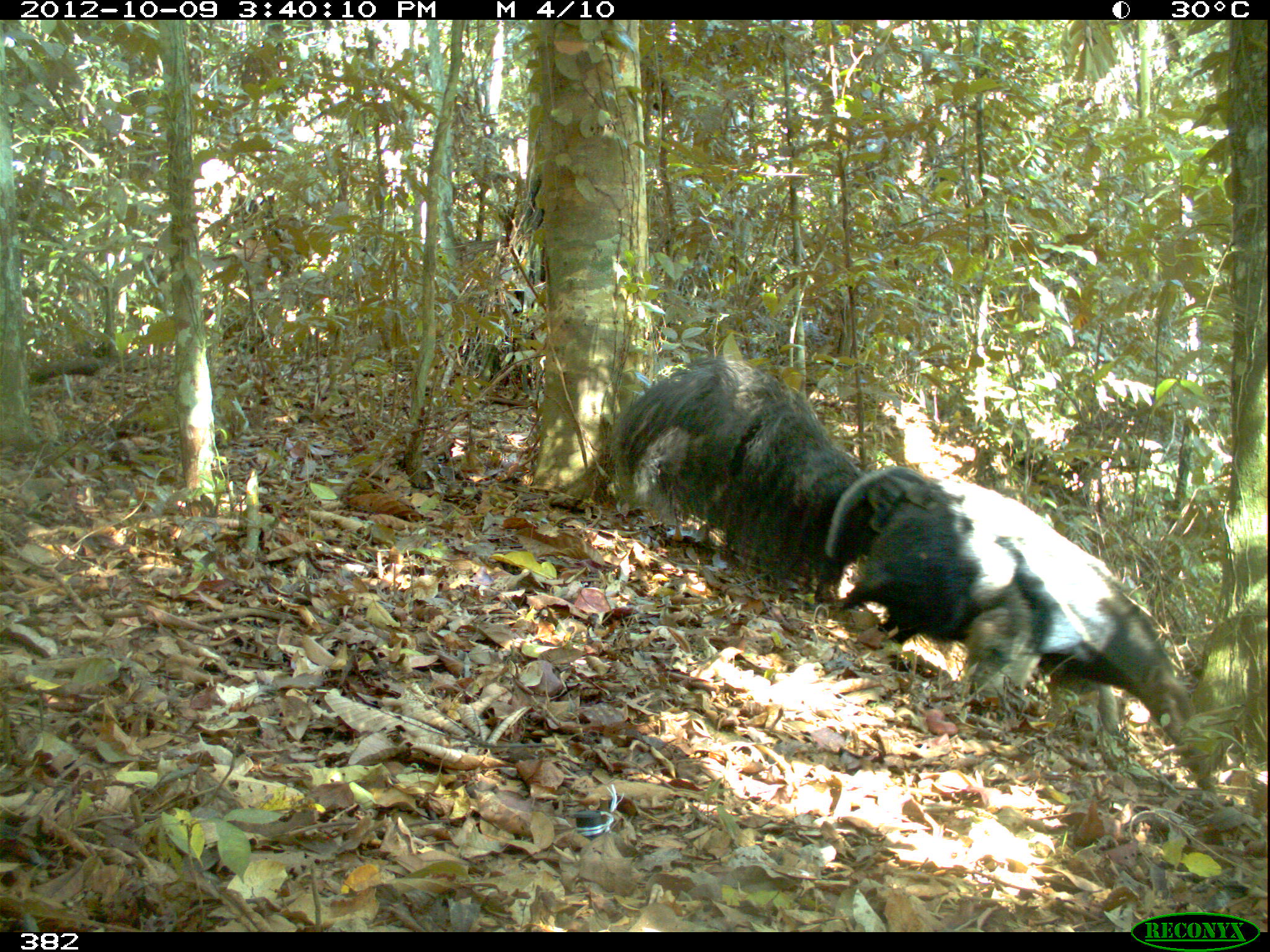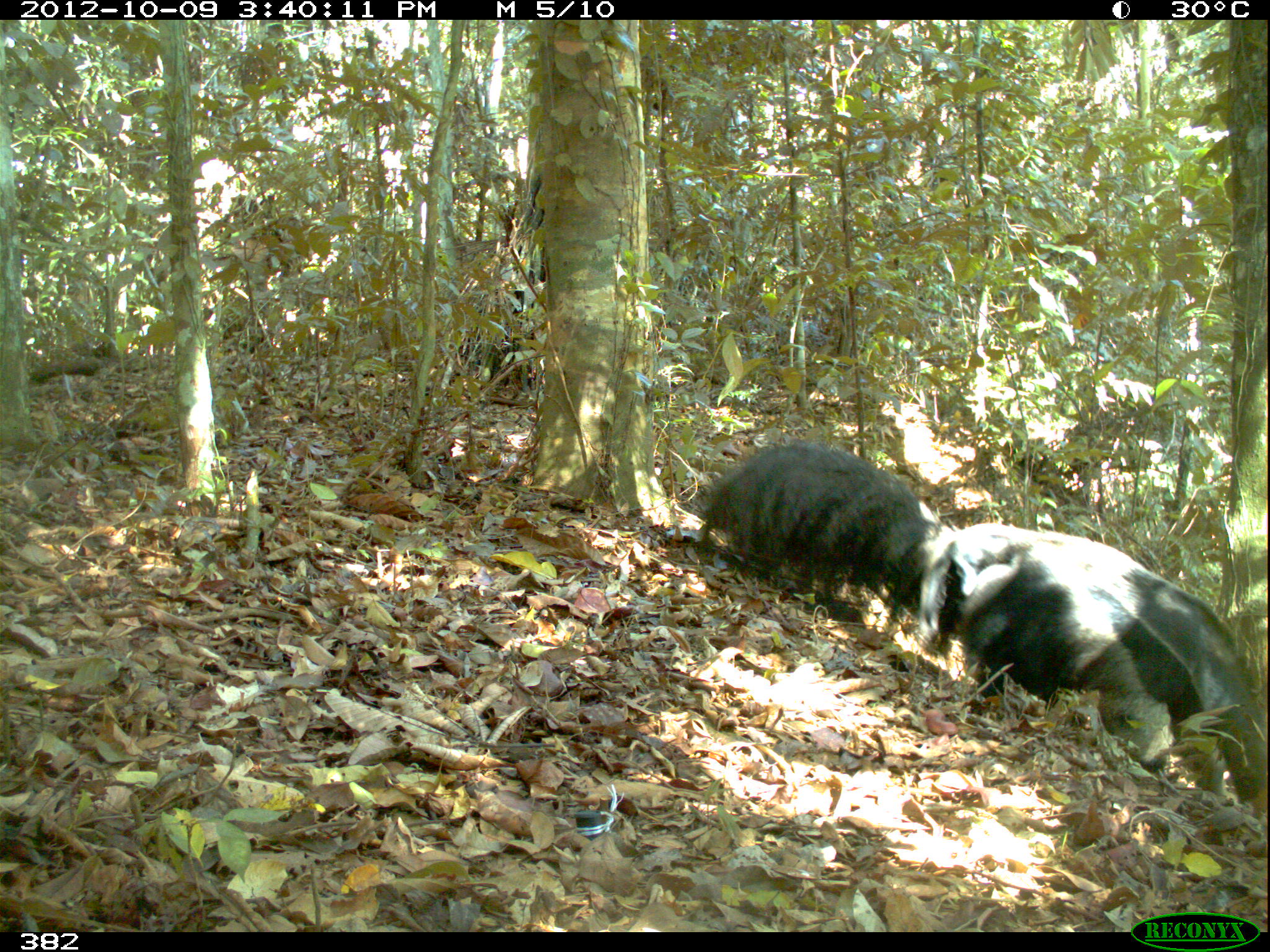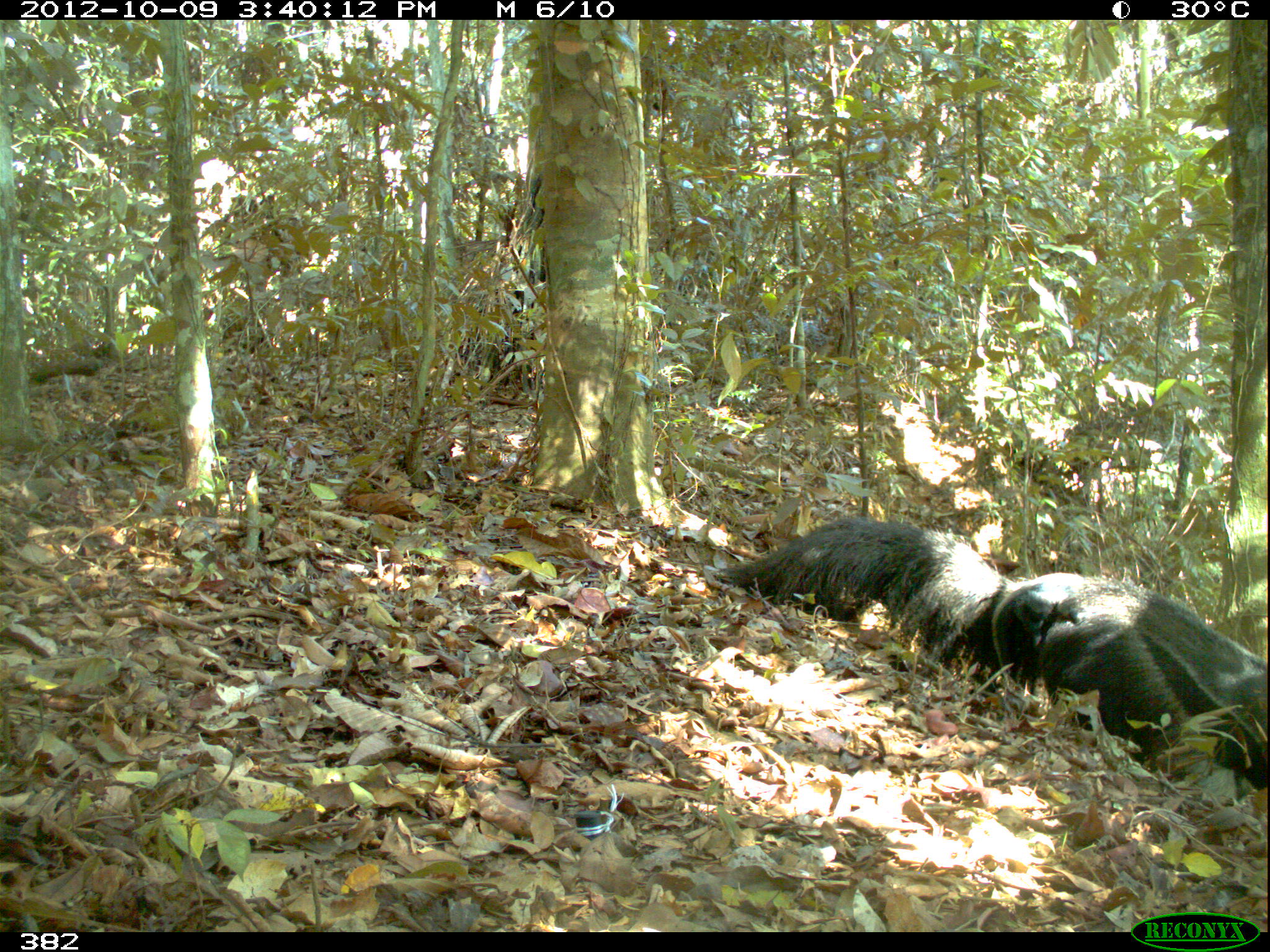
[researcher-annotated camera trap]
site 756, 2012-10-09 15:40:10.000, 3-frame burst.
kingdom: Animalia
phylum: Chordata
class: Mammalia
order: Pilosa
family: Myrmecophagidae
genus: Myrmecophaga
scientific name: Myrmecophaga tridactyla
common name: giant anteater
Myrmecophaga tridactyla (giant anteater).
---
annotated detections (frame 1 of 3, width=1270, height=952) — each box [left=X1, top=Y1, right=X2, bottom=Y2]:
myrmecophaga tridactyla: [left=606, top=354, right=1203, bottom=769]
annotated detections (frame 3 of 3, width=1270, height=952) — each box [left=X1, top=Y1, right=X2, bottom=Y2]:
myrmecophaga tridactyla: [left=714, top=514, right=1268, bottom=791]